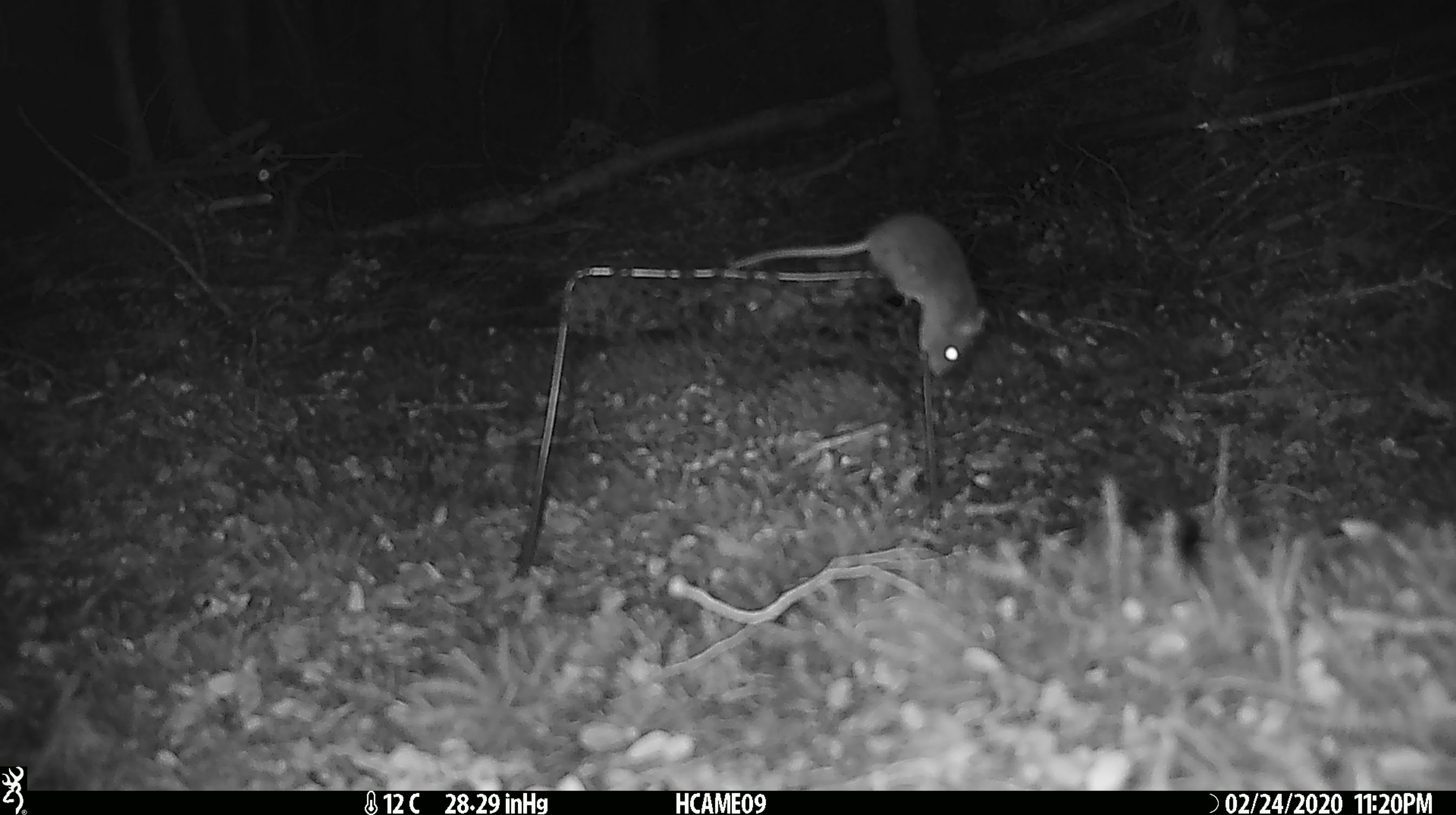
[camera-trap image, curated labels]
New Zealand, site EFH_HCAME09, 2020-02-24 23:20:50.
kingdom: Animalia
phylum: Chordata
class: Mammalia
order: Rodentia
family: Muridae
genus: Mus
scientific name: Mus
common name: mouse